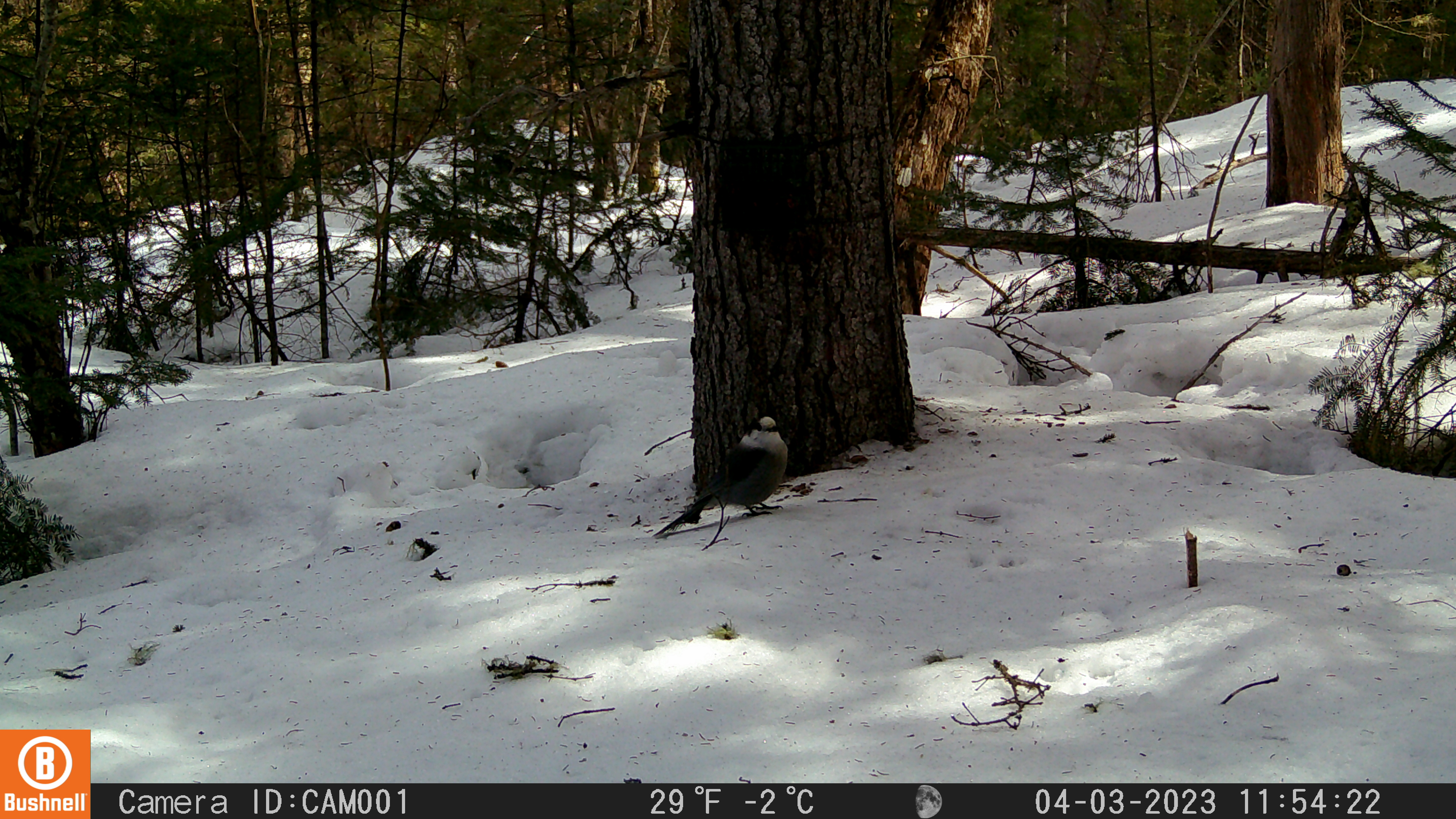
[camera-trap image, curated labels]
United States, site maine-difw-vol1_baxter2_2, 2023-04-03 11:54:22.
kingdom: Animalia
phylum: Chordata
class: Aves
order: Passeriformes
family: Corvidae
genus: Perisoreus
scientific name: Perisoreus canadensis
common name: canada jay